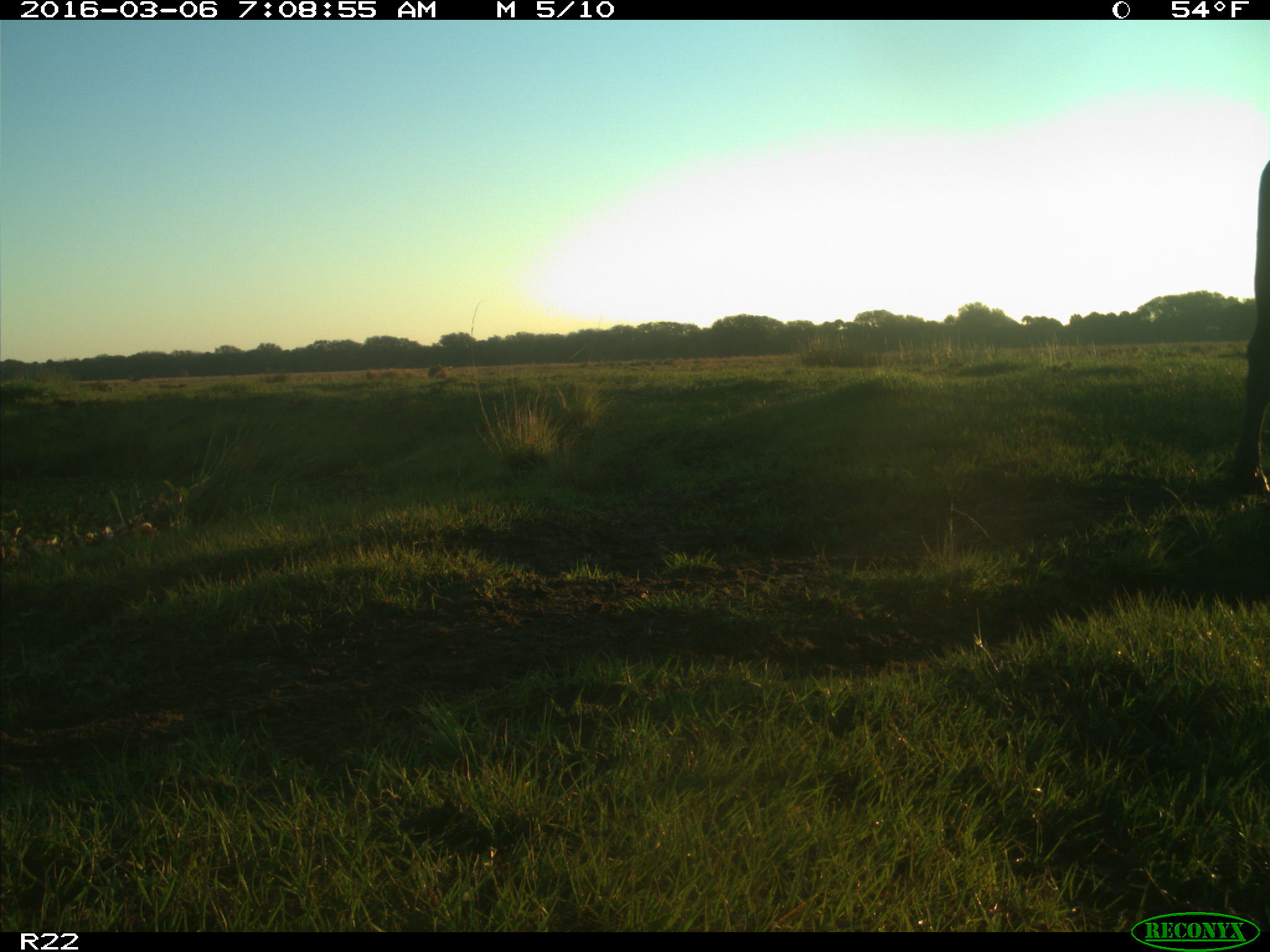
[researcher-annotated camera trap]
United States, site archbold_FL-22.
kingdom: Animalia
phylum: Chordata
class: Mammalia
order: Artiodactyla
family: Bovidae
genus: Bos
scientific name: Bos taurus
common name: domestic cow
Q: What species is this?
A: Bos taurus (domestic cow).